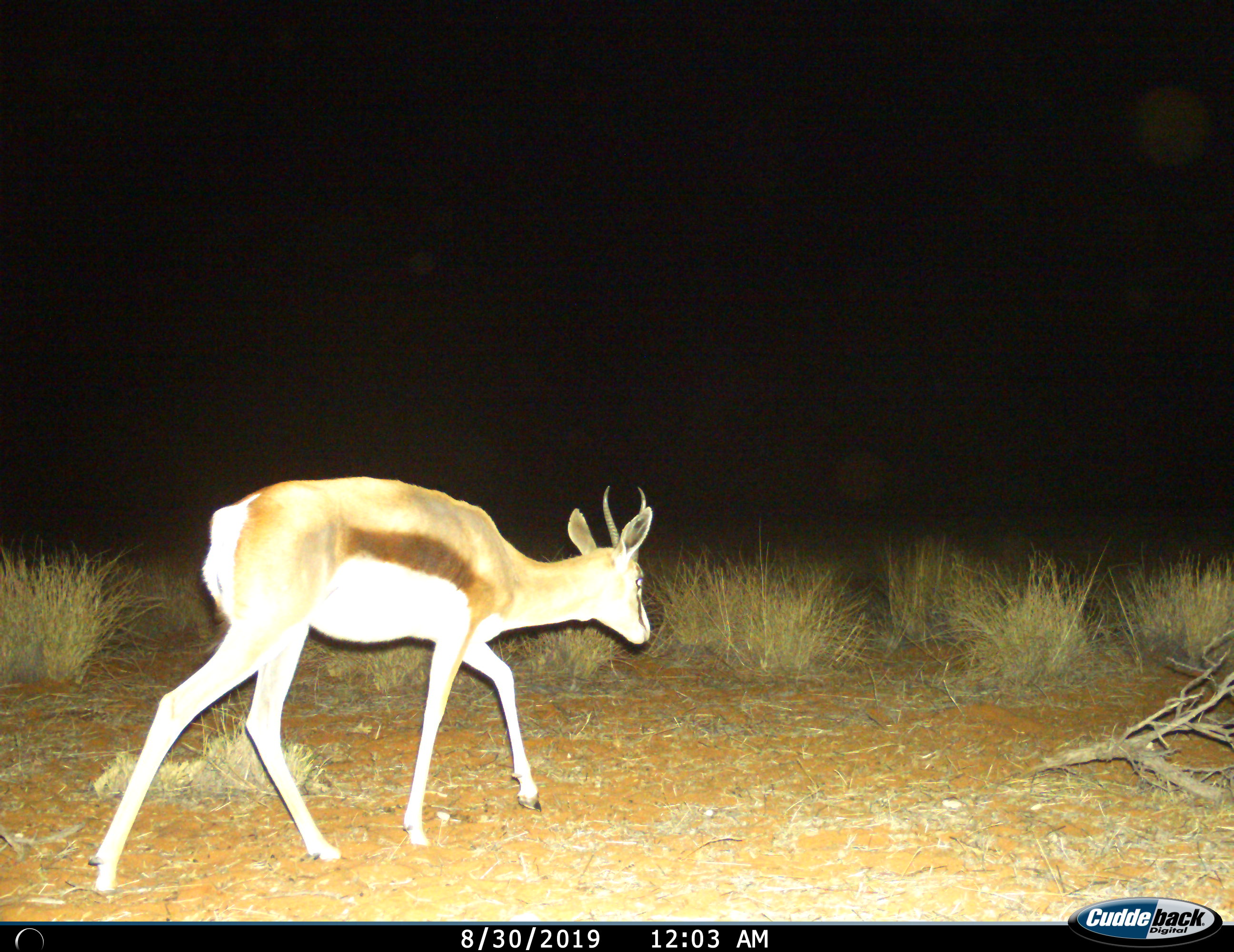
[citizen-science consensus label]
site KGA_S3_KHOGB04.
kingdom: Animalia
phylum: Chordata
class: Mammalia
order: Artiodactyla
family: Bovidae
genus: Antidorcas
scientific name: Antidorcas marsupialis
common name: springbok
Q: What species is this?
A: Springbok (Antidorcas marsupialis).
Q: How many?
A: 1.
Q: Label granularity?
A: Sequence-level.